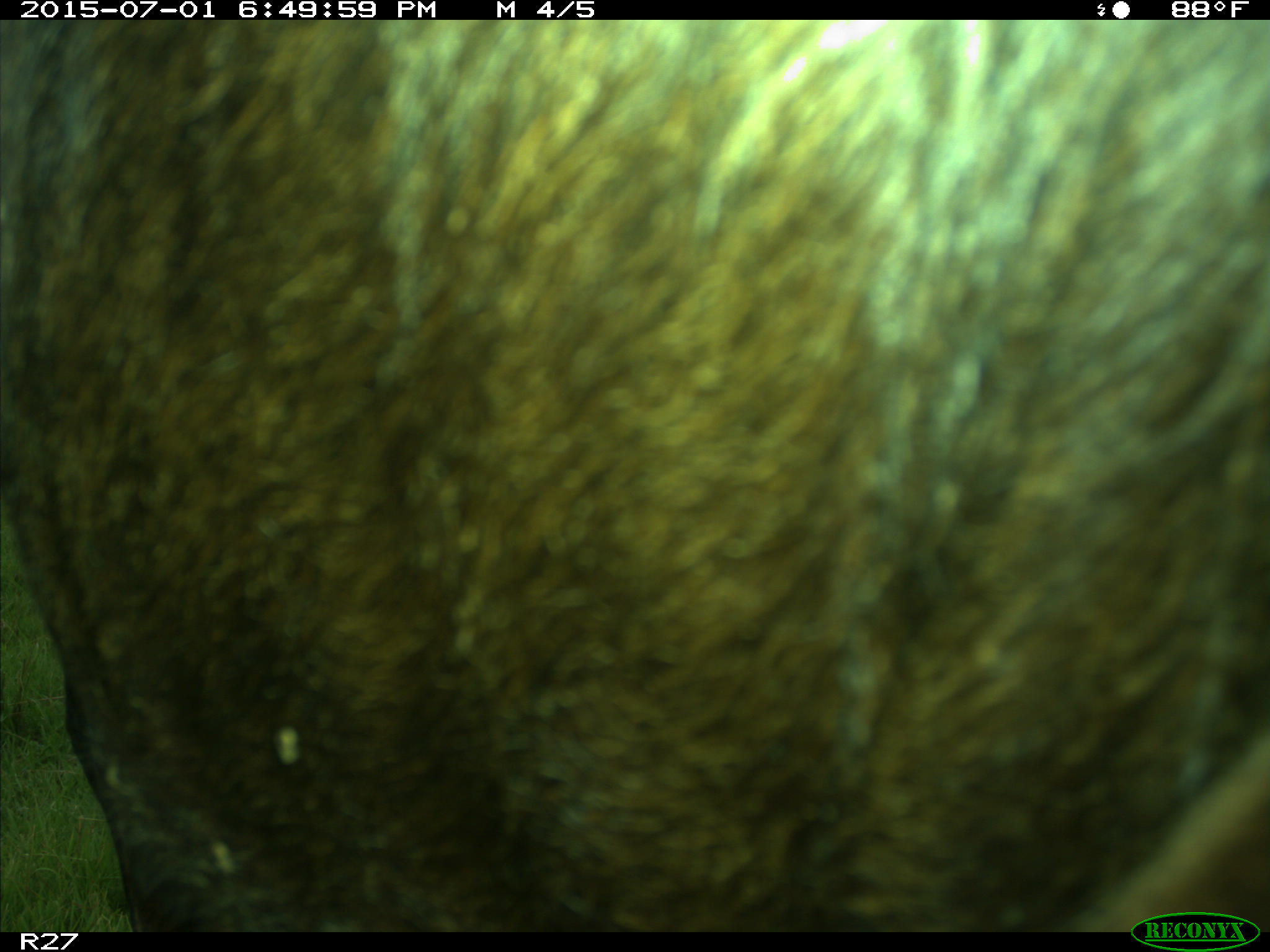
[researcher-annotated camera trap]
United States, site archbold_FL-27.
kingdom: Animalia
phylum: Chordata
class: Mammalia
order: Artiodactyla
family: Bovidae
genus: Bos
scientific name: Bos taurus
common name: domestic cow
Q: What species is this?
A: Bos taurus (domestic cow).